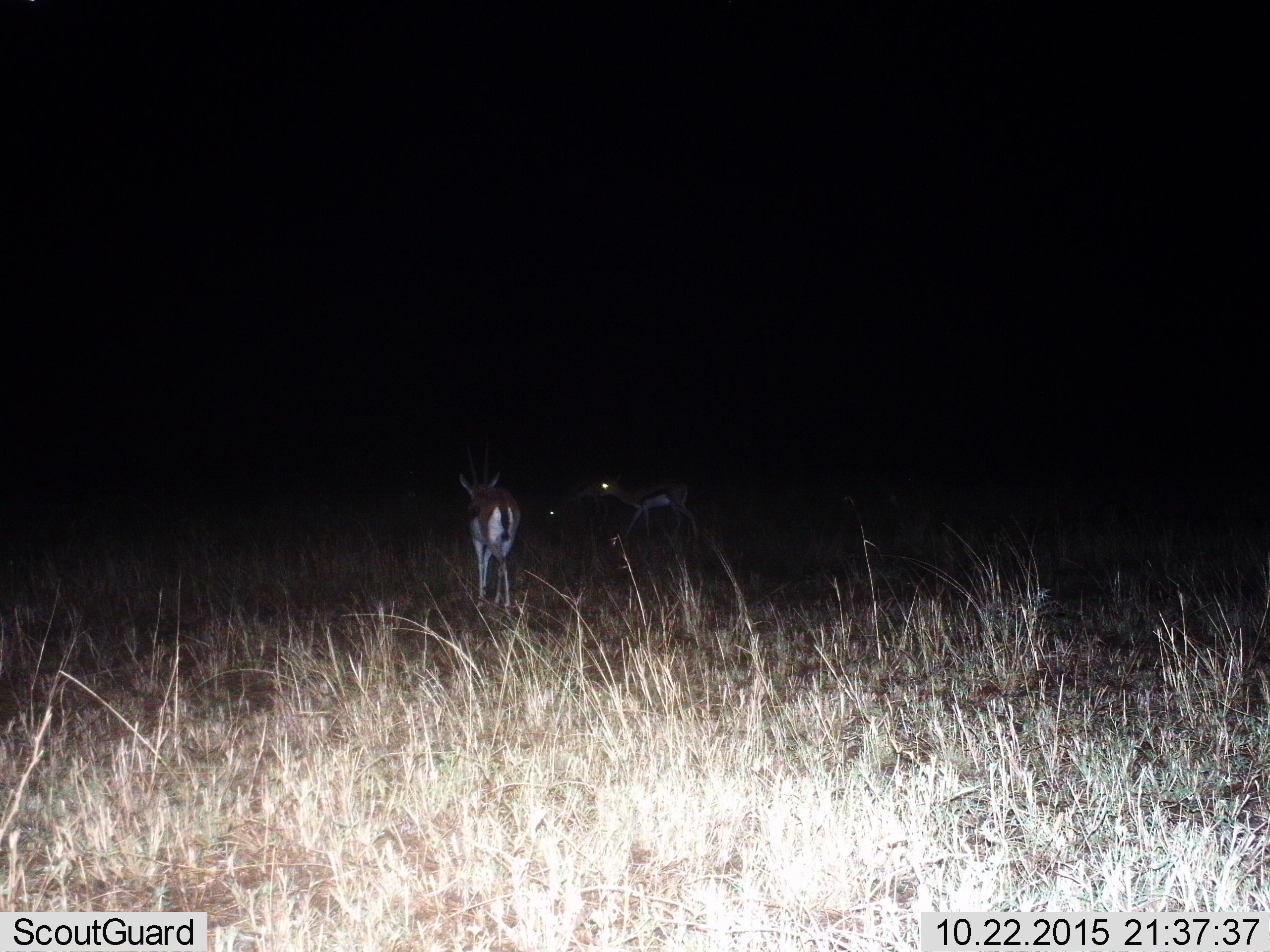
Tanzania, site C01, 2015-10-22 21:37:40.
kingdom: Animalia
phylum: Chordata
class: Mammalia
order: Artiodactyla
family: Bovidae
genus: Eudorcas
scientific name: Eudorcas thomsonii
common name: thomson's gazelle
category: gazellethomsons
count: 2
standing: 53%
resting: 0%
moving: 65%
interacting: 0%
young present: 6%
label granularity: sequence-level